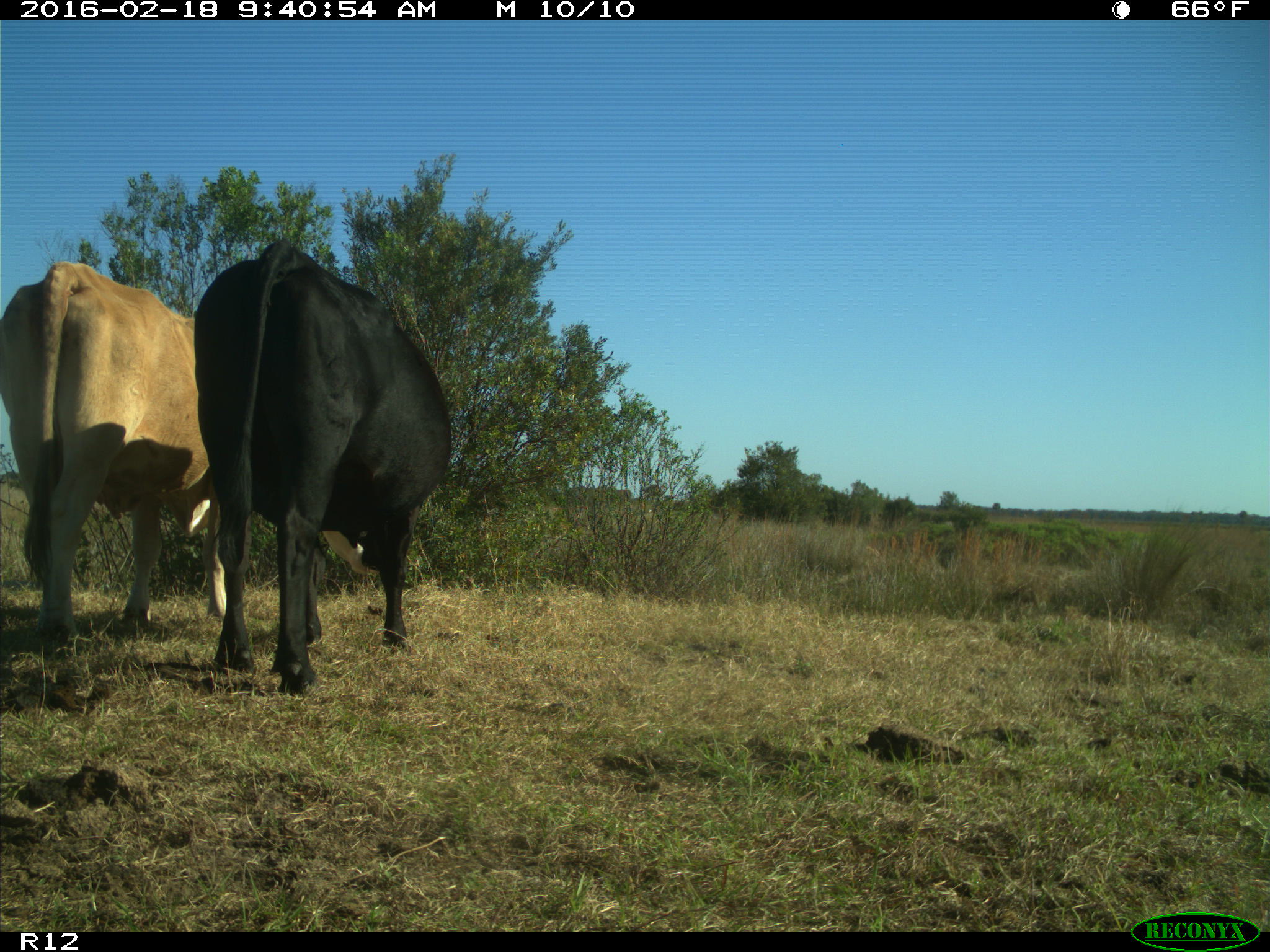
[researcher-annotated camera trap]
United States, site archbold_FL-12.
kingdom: Animalia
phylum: Chordata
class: Mammalia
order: Artiodactyla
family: Bovidae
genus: Bos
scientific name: Bos taurus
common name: domestic cow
Bos taurus (domestic cow).